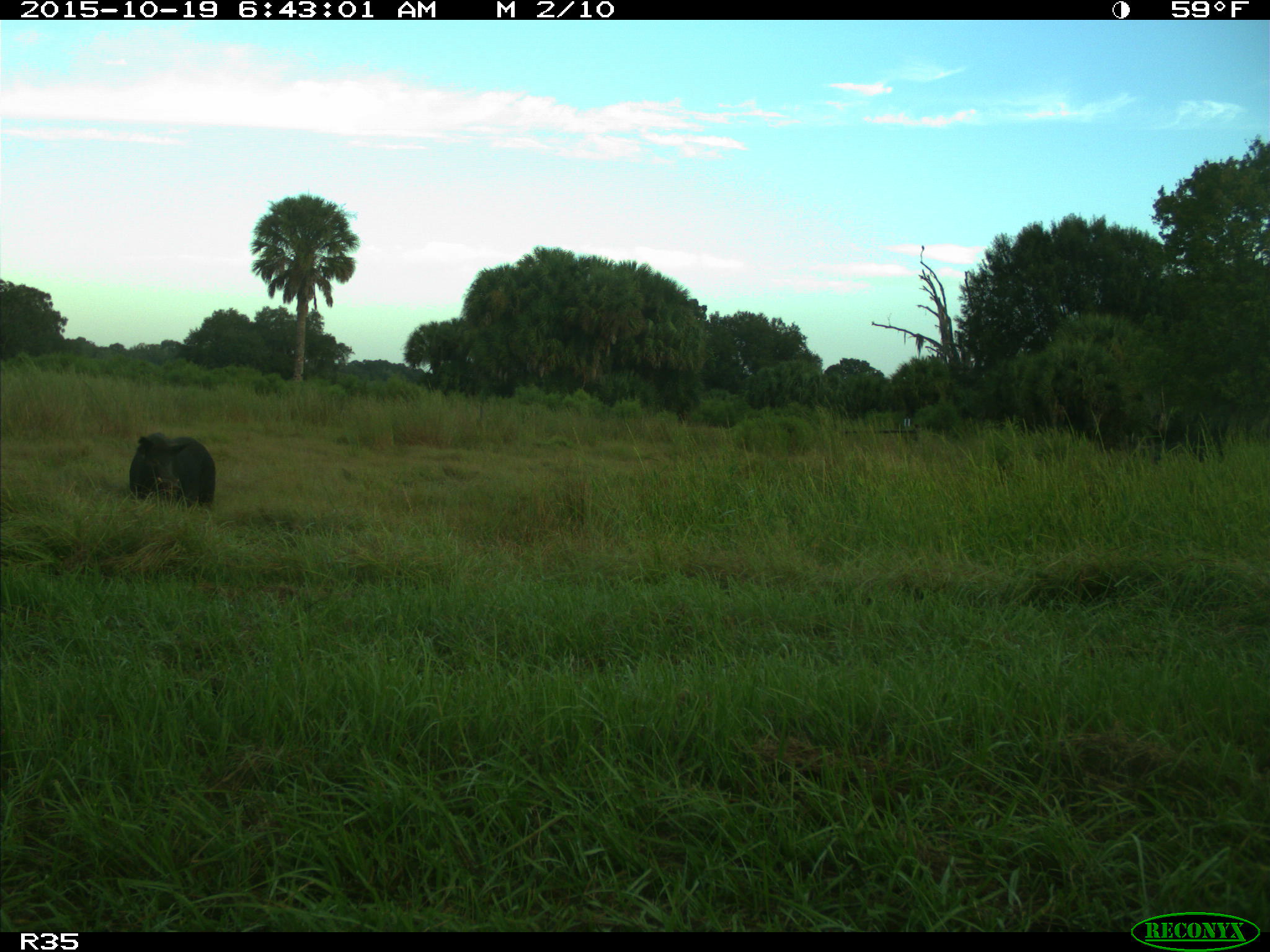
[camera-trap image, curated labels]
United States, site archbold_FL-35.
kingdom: Animalia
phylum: Chordata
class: Mammalia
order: Artiodactyla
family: Suidae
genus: Sus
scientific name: Sus scrofa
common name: wild boar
Sus scrofa (wild boar).